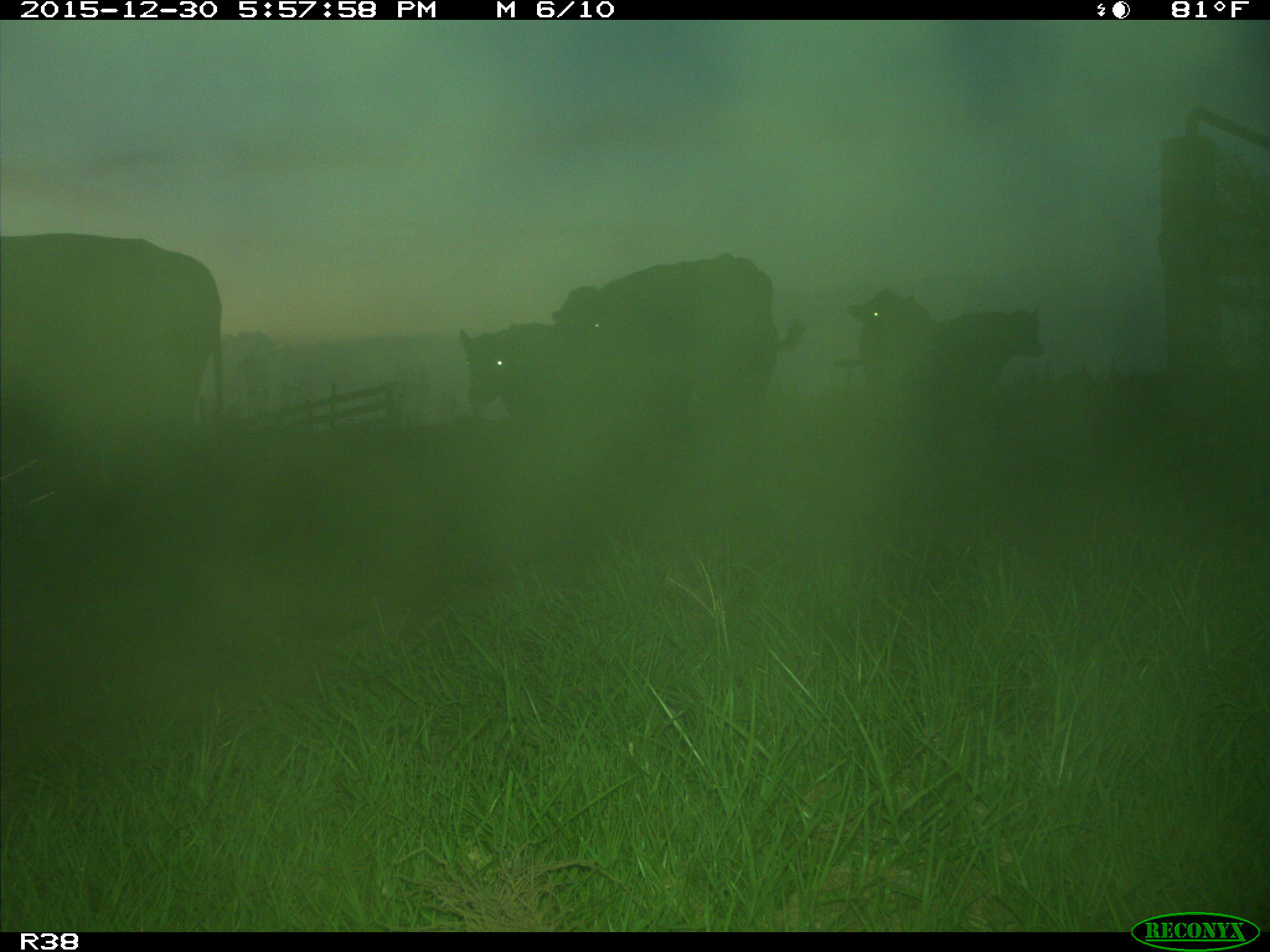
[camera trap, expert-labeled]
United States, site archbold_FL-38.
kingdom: Animalia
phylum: Chordata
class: Mammalia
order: Artiodactyla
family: Bovidae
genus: Bos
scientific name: Bos taurus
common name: domestic cow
Bos taurus (domestic cow).